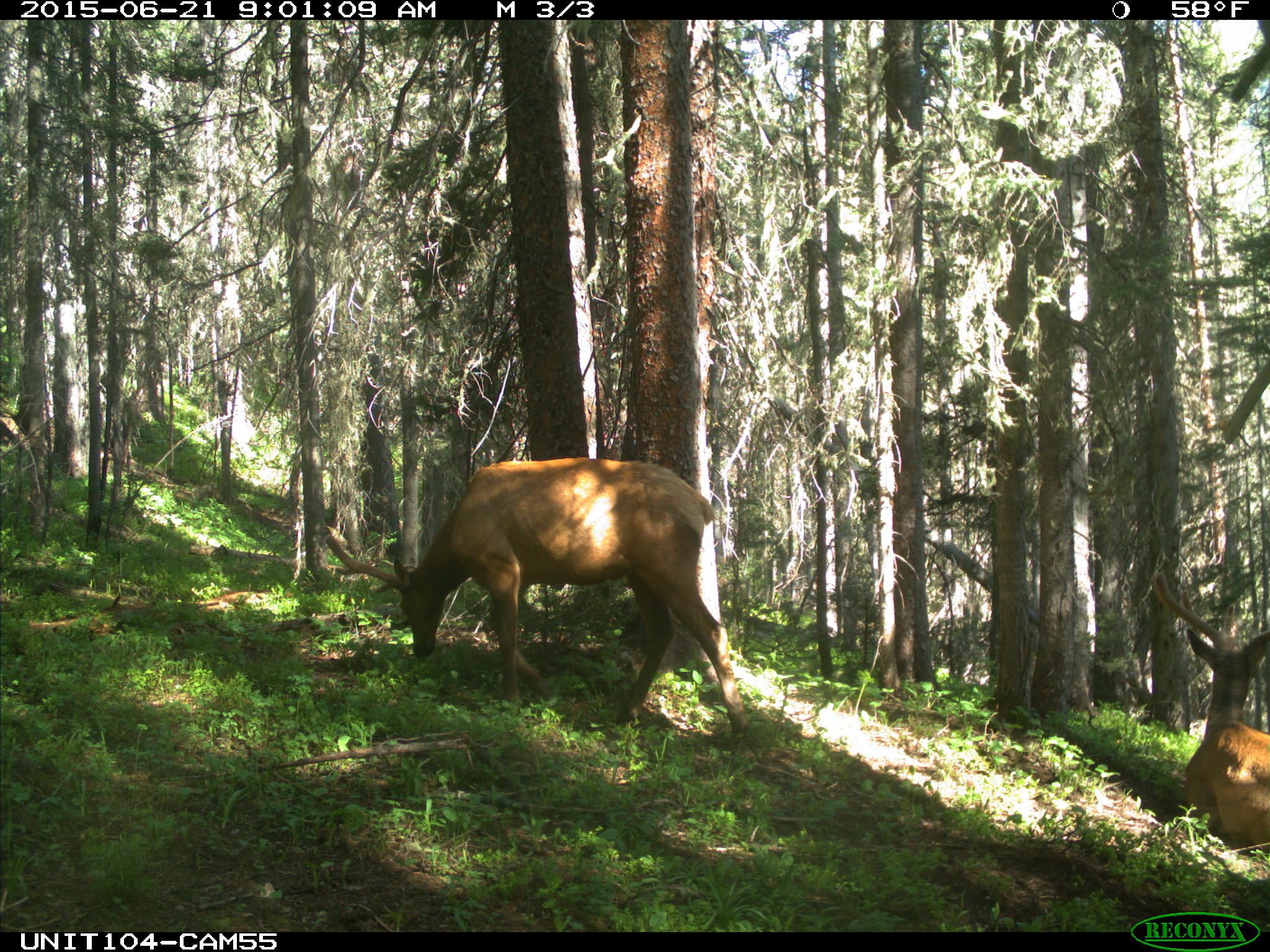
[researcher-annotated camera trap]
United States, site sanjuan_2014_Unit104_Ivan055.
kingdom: Animalia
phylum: Chordata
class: Mammalia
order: Artiodactyla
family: Cervidae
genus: Cervus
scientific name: Cervus elaphus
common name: red deer